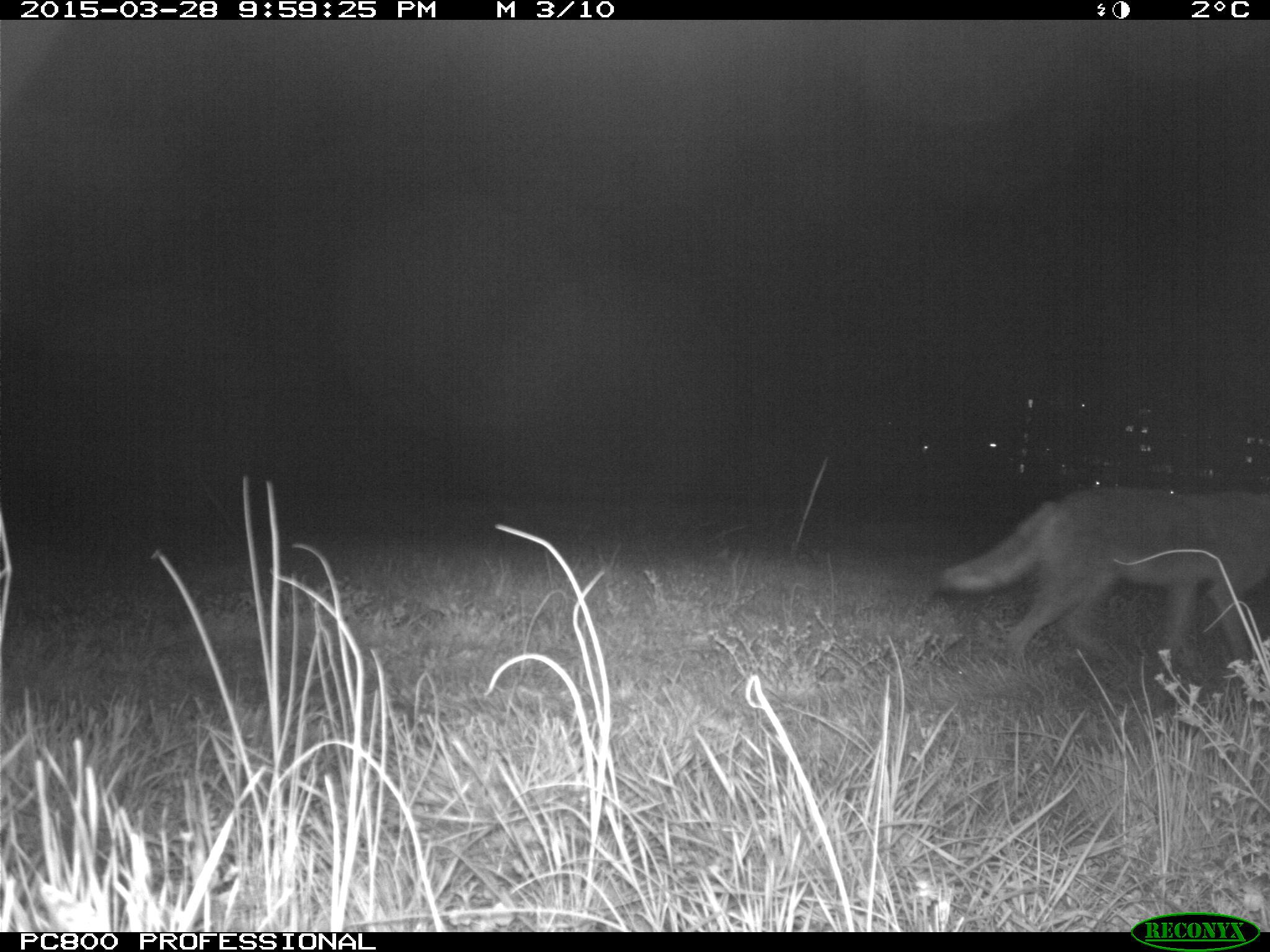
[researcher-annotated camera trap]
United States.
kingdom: Animalia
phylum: Chordata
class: Mammalia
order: Carnivora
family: Canidae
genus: Canis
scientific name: Canis latrans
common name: coyote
Coyote (Canis latrans).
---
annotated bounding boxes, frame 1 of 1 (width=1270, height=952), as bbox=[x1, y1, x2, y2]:
Coyote: bbox=[920, 480, 1268, 675]